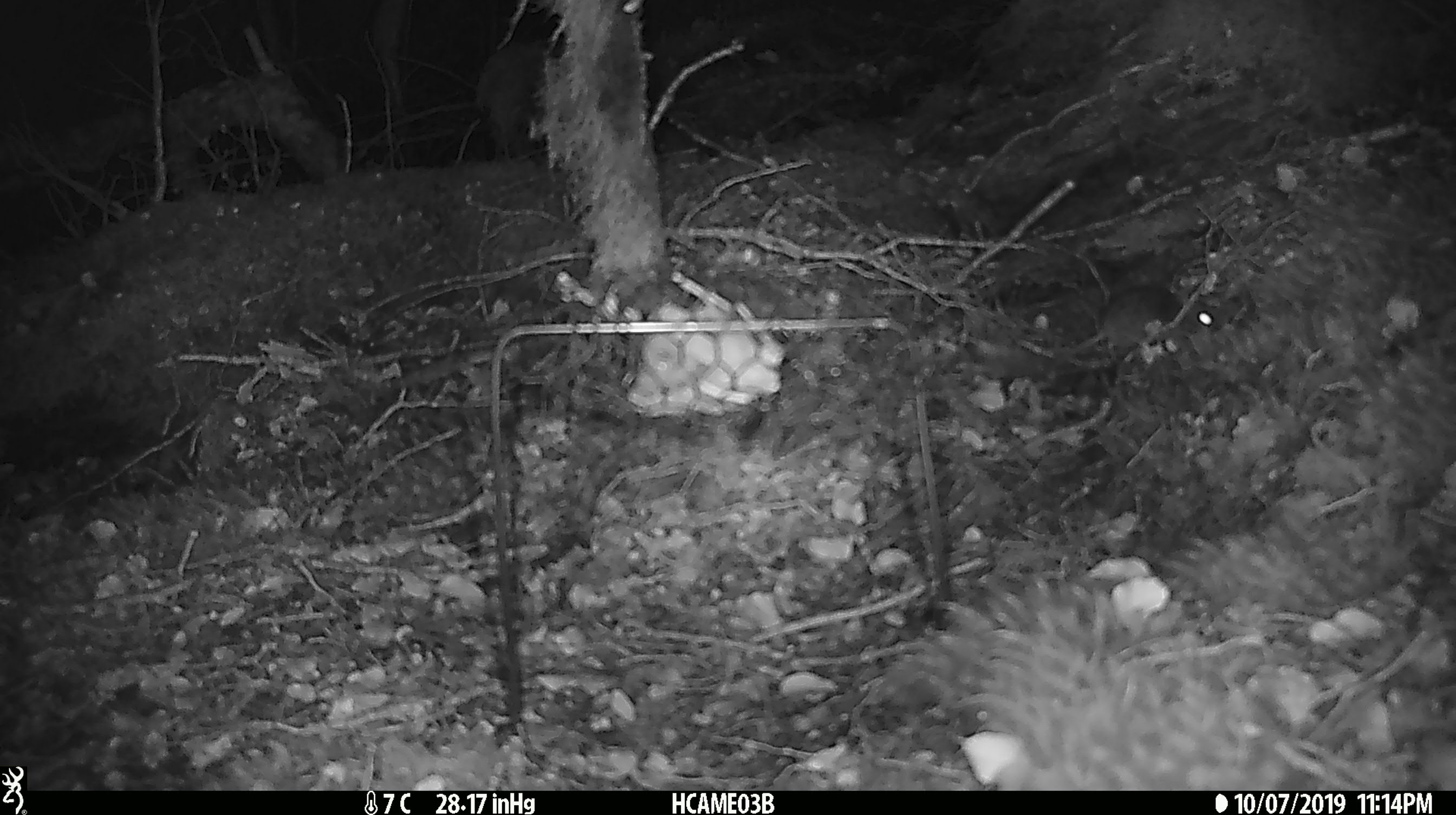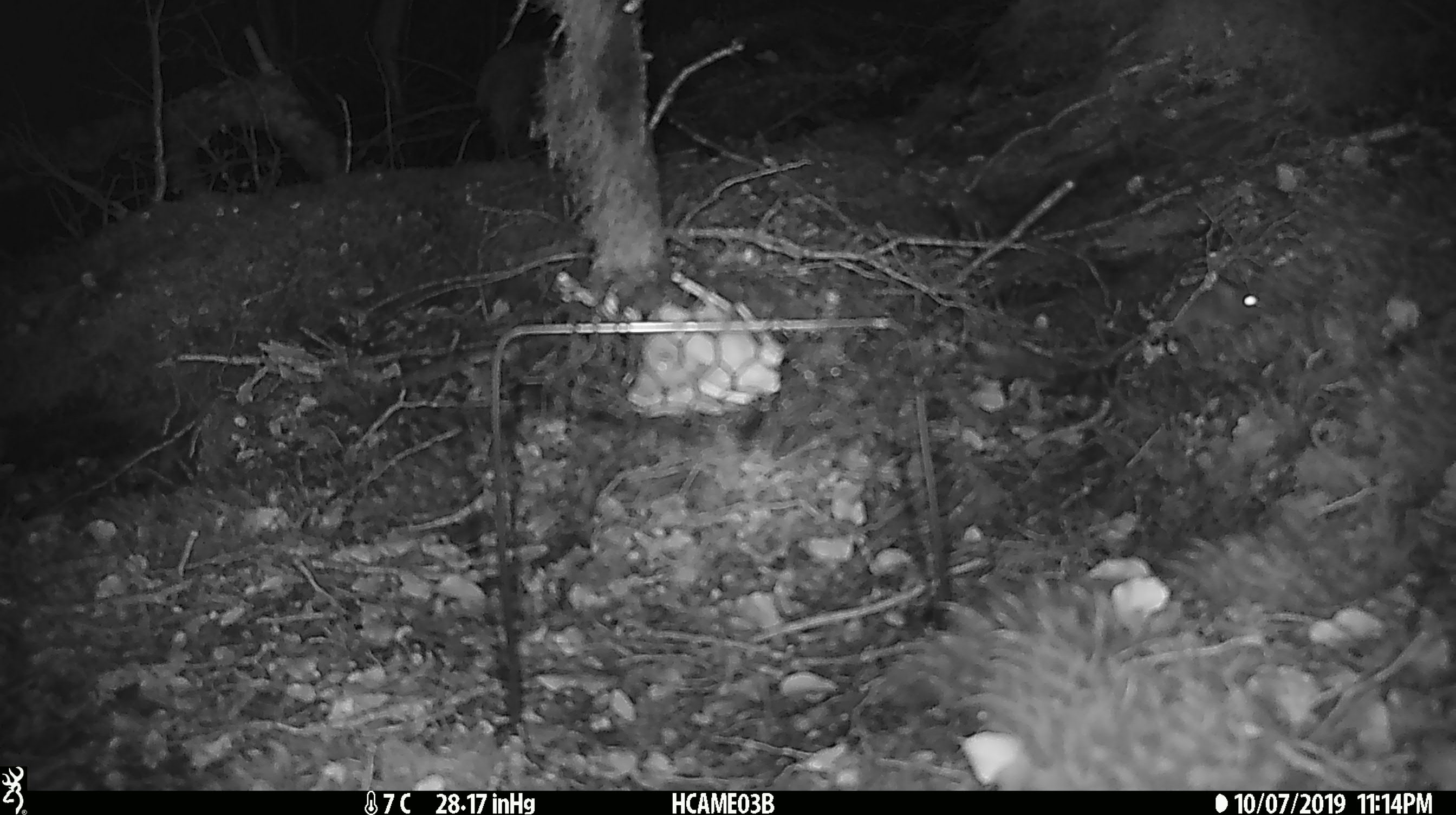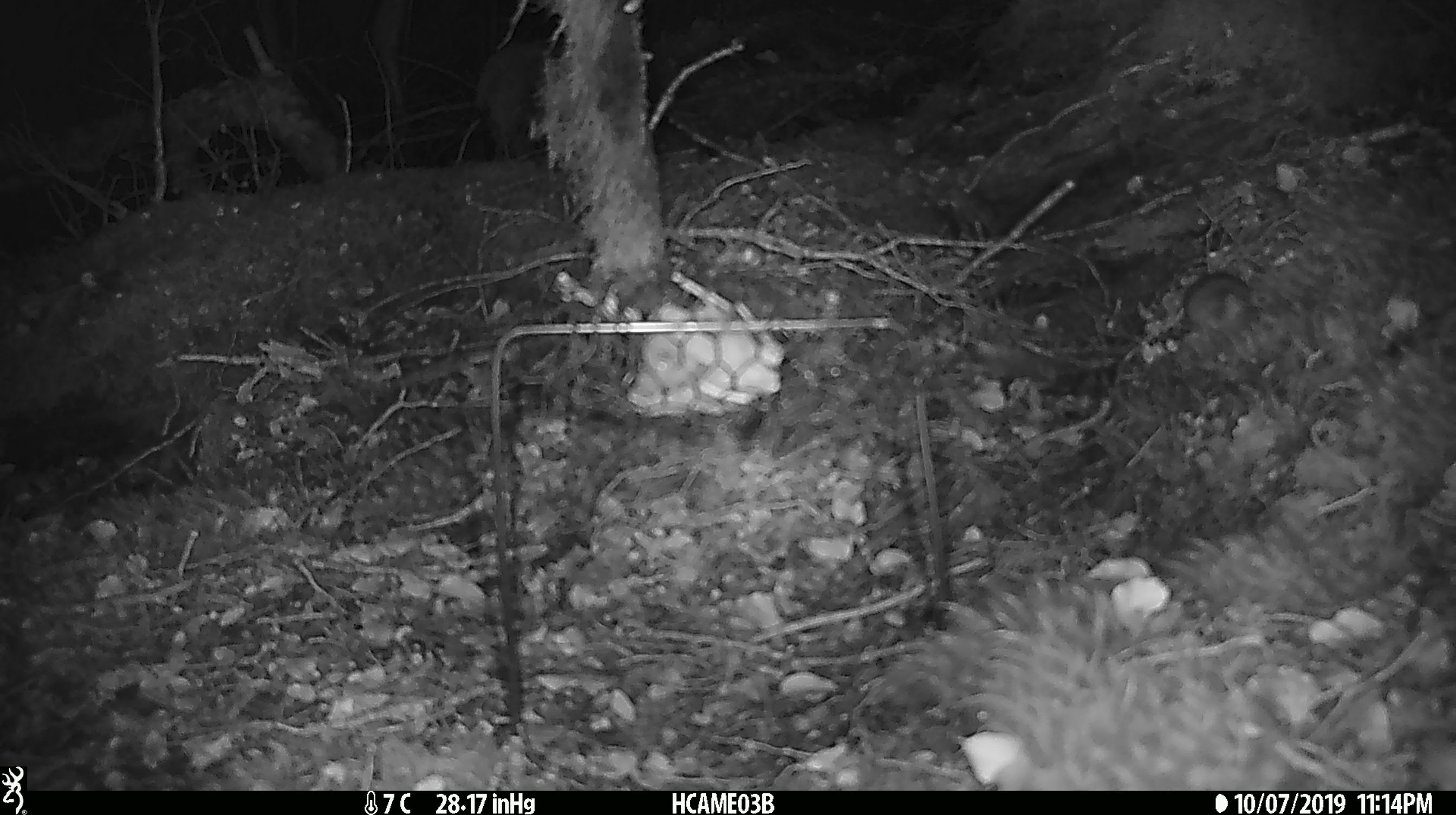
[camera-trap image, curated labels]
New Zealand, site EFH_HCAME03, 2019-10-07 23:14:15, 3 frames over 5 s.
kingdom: Animalia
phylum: Chordata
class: Mammalia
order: Rodentia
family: Muridae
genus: Mus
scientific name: Mus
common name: mouse